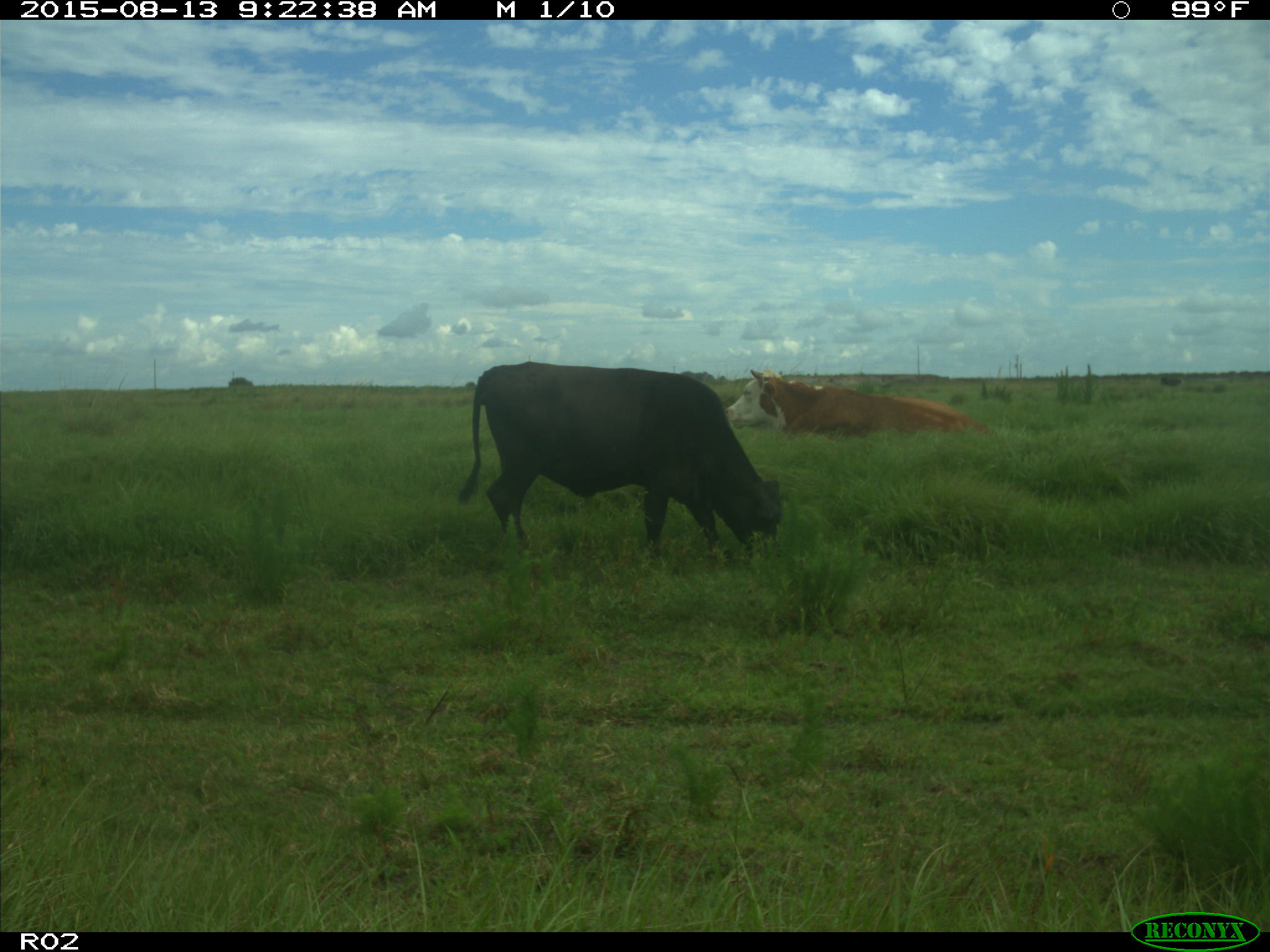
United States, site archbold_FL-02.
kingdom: Animalia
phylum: Chordata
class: Mammalia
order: Artiodactyla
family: Bovidae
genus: Bos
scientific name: Bos taurus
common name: domestic cow